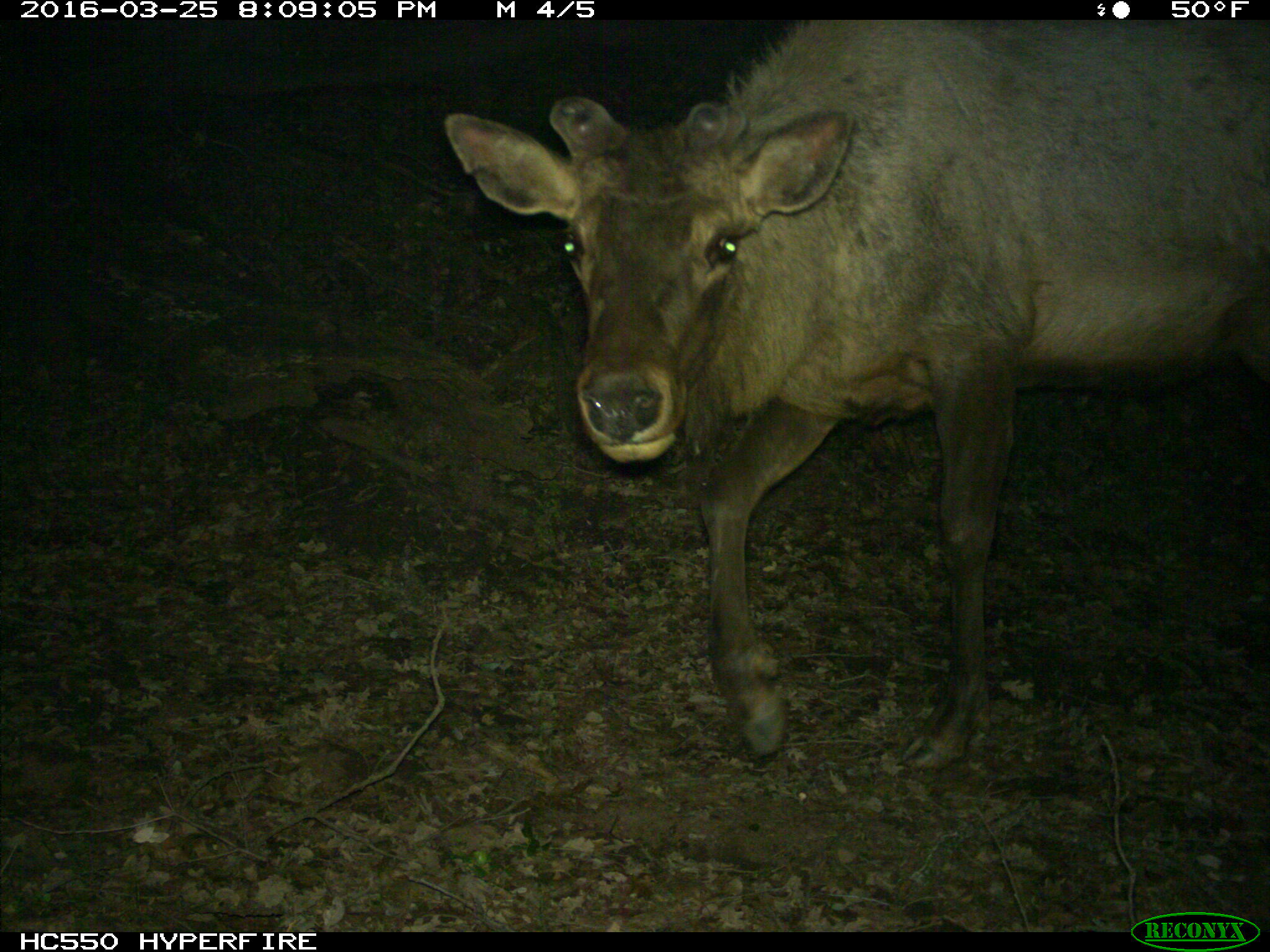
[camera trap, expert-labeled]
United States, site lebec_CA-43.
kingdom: Animalia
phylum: Chordata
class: Mammalia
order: Artiodactyla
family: Cervidae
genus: Cervus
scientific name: Cervus canadensis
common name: elk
Cervus canadensis (elk).